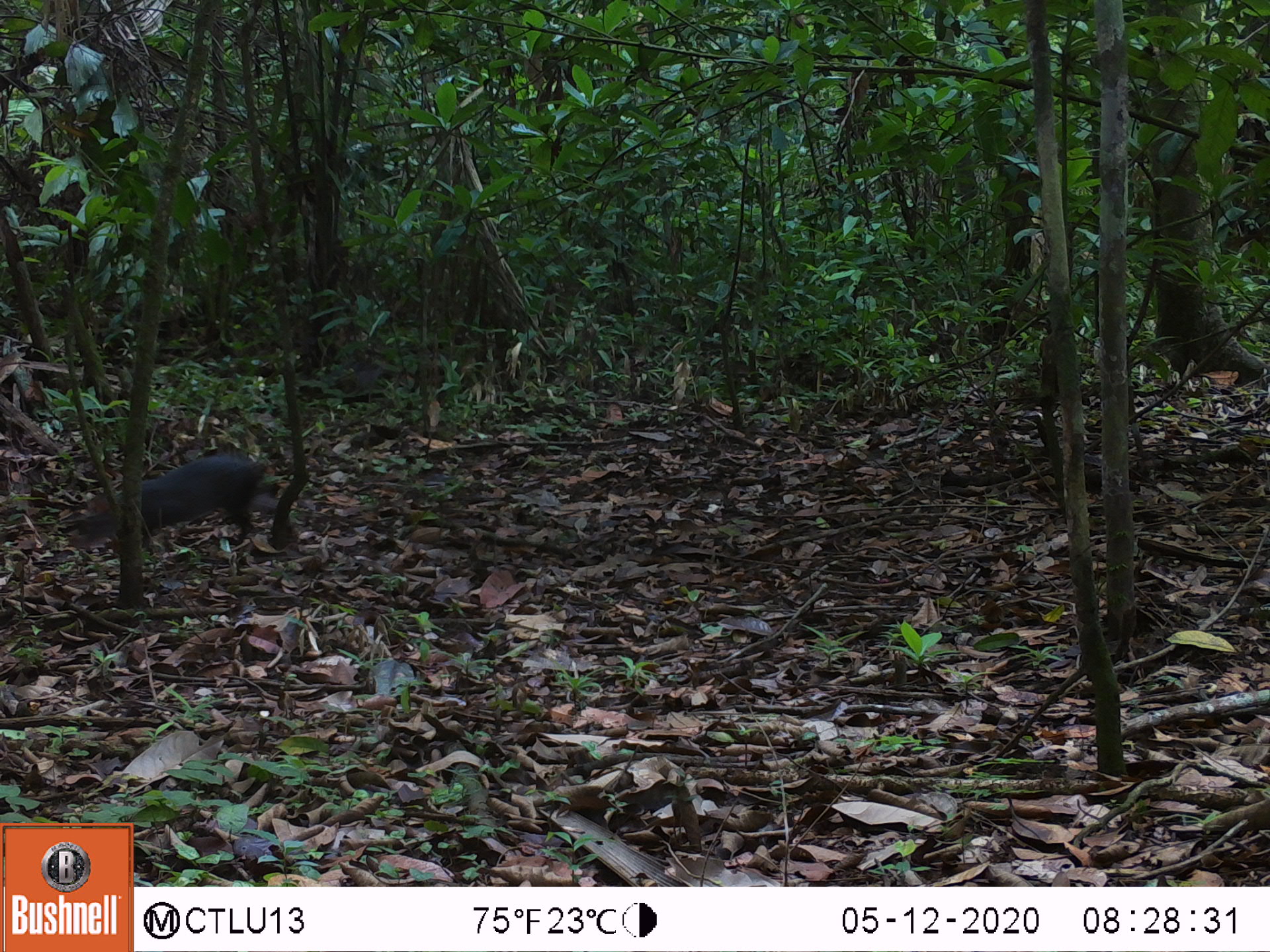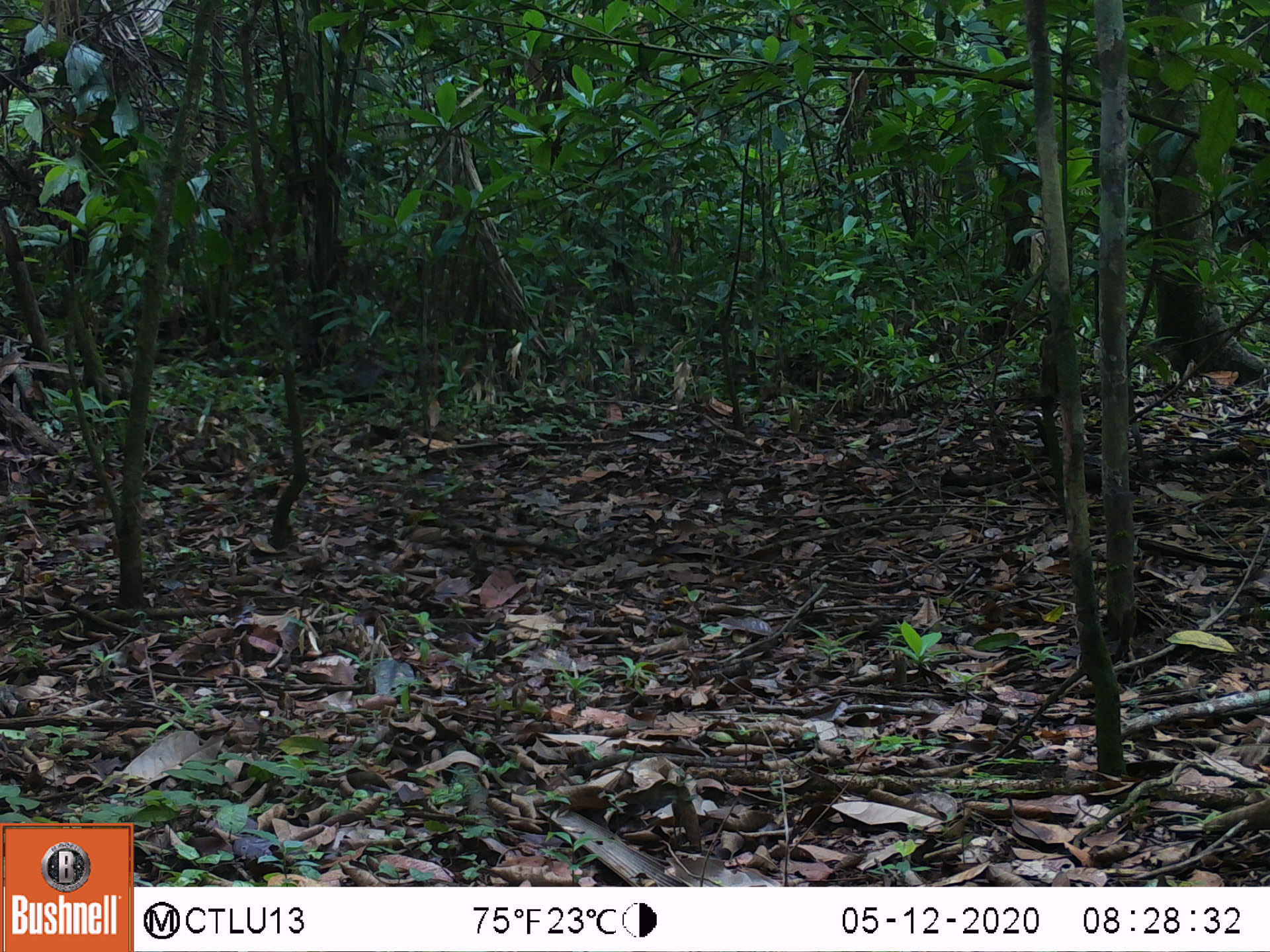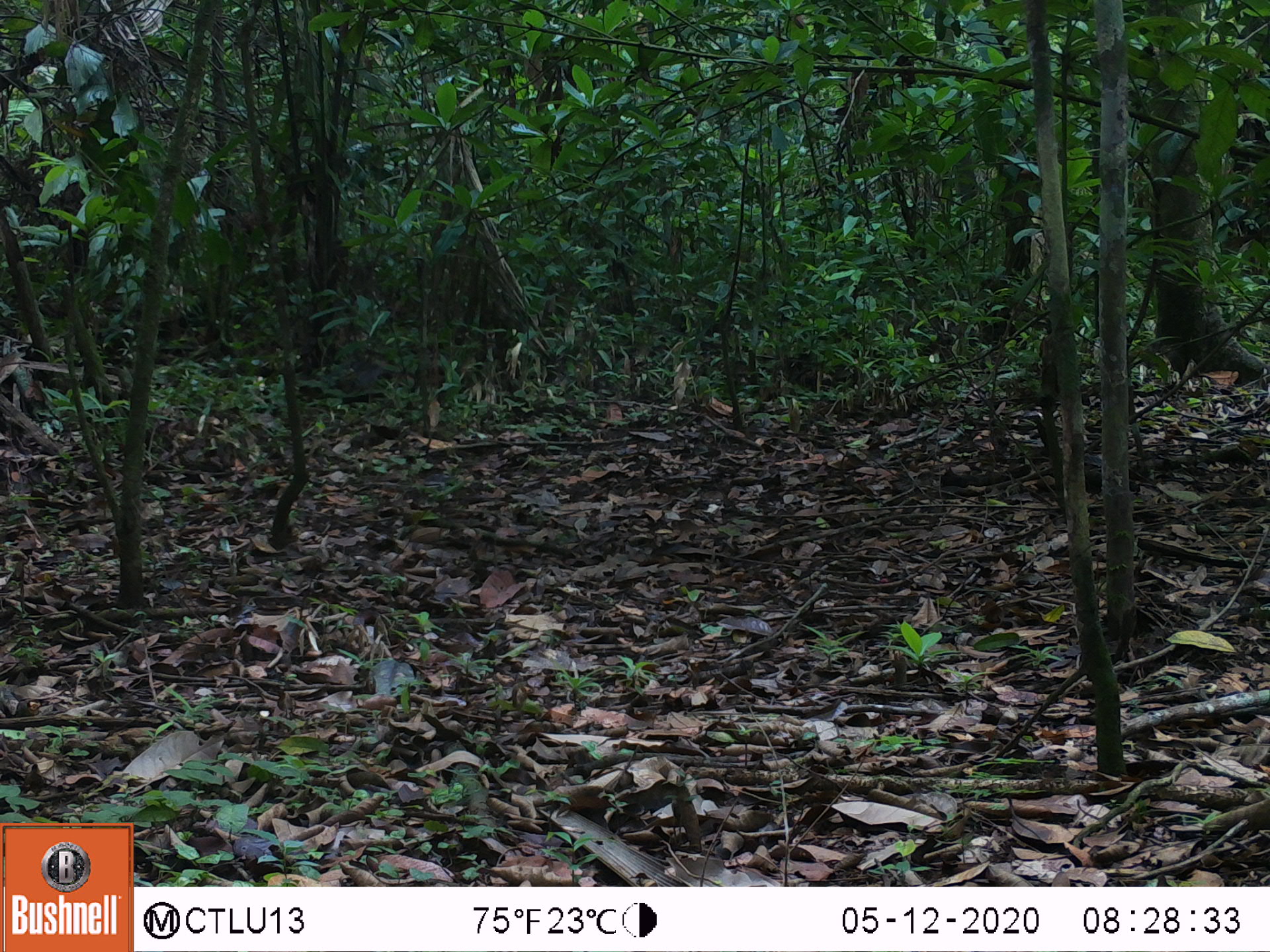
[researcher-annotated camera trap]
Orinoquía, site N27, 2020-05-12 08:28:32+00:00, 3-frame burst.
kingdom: Animalia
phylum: Chordata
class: Mammalia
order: Rodentia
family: Dasyproctidae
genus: Dasyprocta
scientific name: Dasyprocta fuliginosa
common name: black agouti